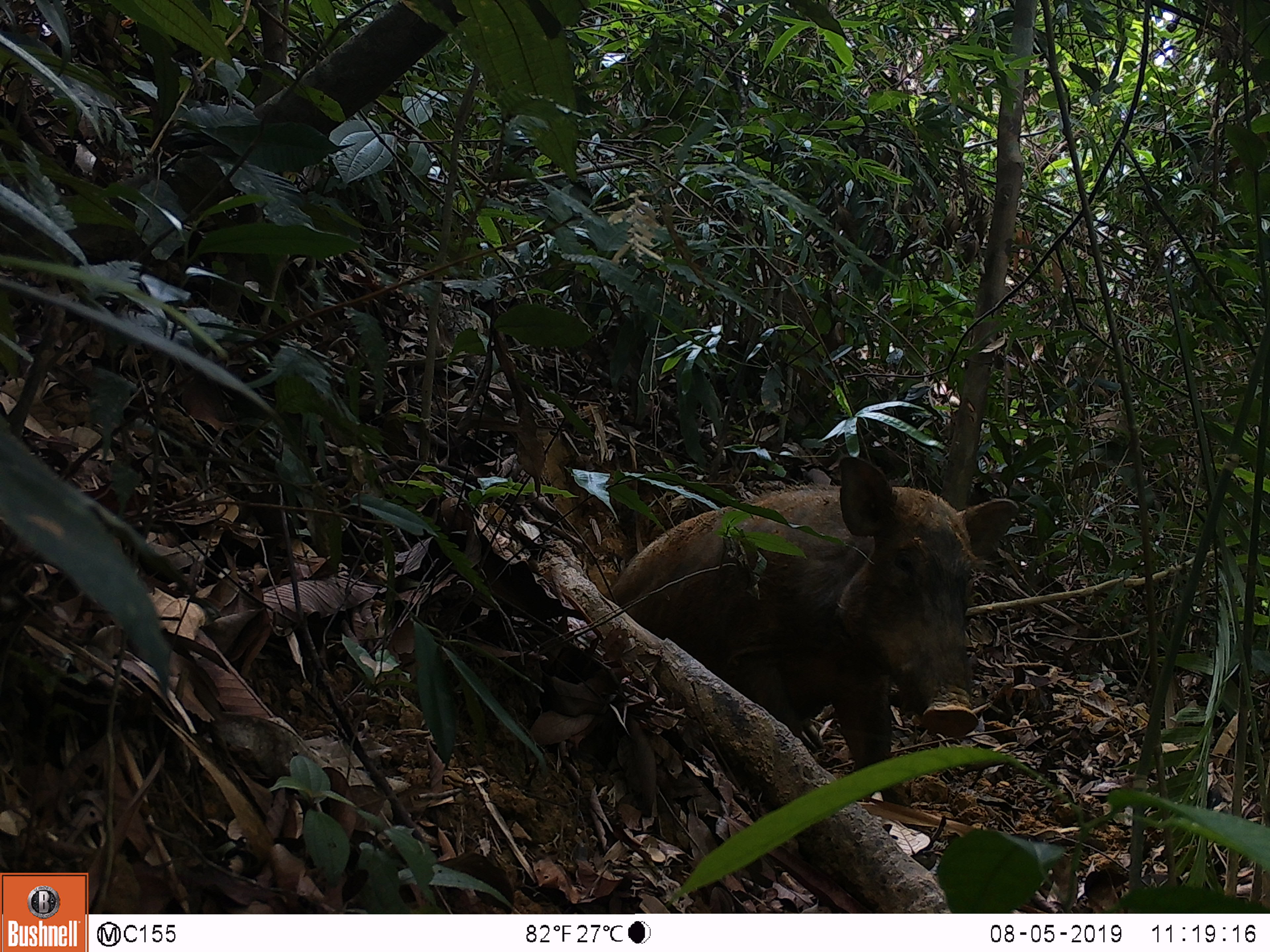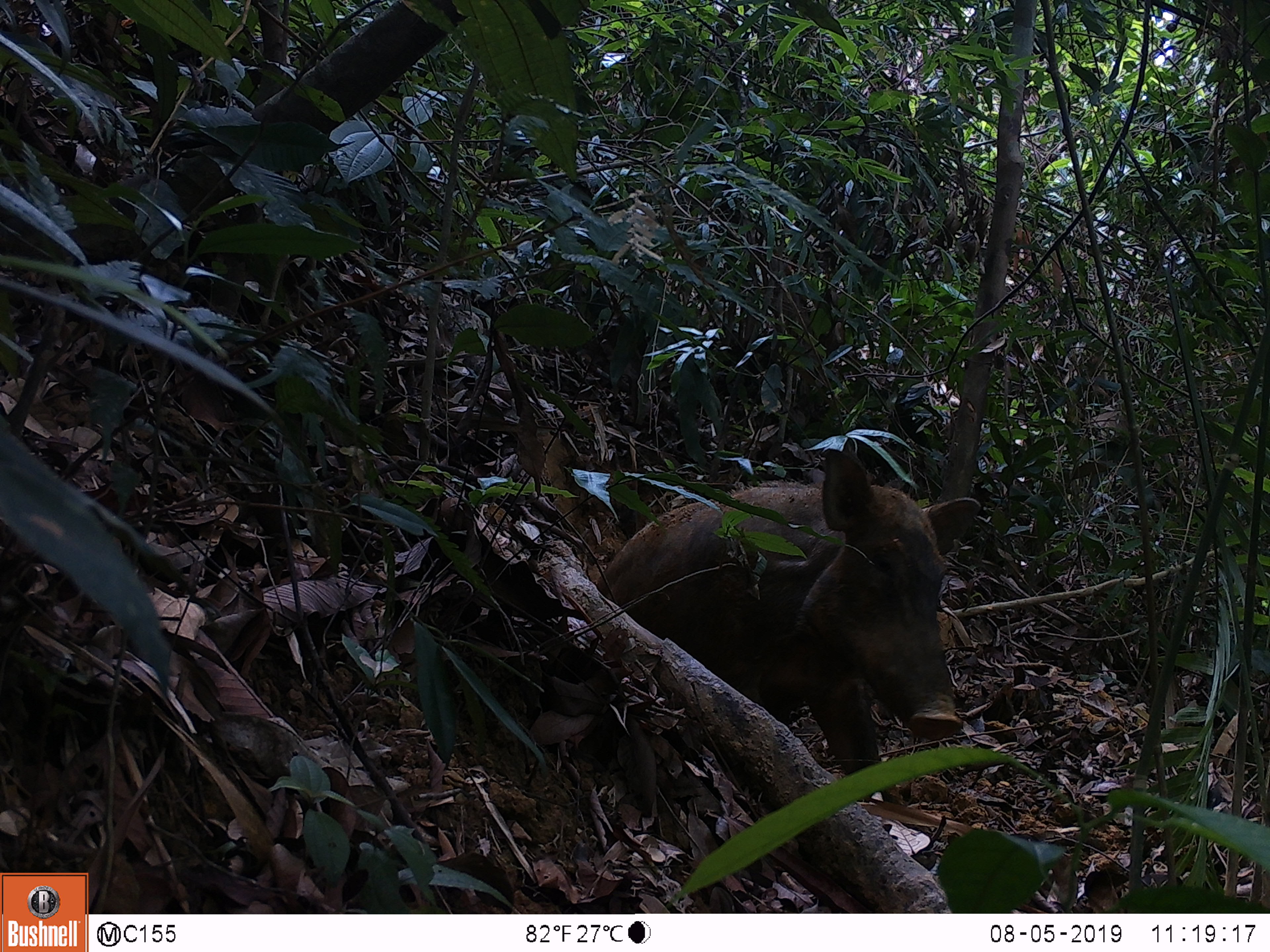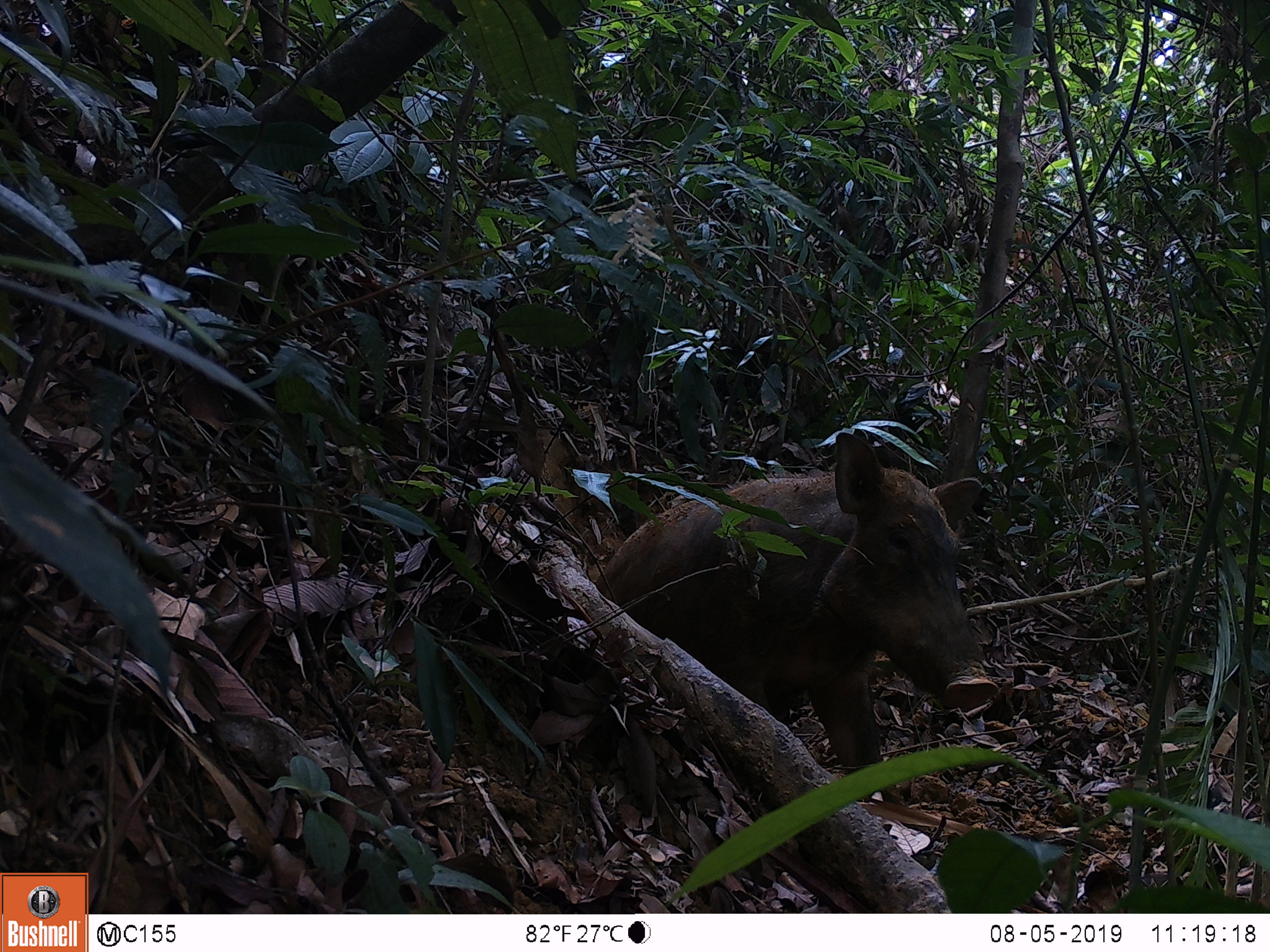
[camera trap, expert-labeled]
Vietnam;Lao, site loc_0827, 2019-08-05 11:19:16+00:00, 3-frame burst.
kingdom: Animalia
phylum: Chordata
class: Mammalia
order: Artiodactyla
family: Suidae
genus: Sus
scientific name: Sus scrofa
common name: eurasian wild pig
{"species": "eurasian wild pig (Sus scrofa)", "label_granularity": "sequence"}